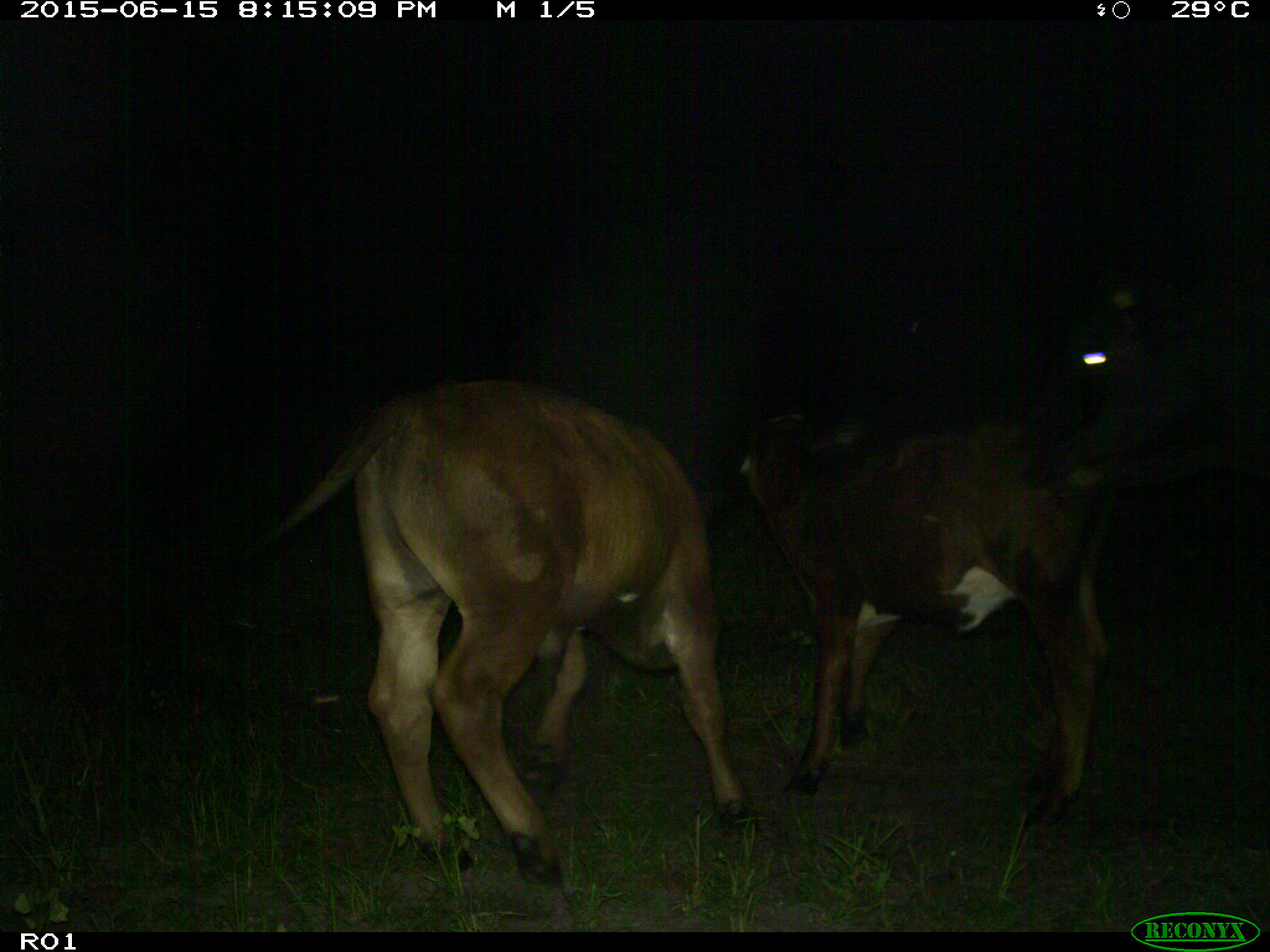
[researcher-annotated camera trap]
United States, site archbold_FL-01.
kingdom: Animalia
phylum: Chordata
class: Mammalia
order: Artiodactyla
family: Bovidae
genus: Bos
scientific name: Bos taurus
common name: domestic cow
Bos taurus (domestic cow).